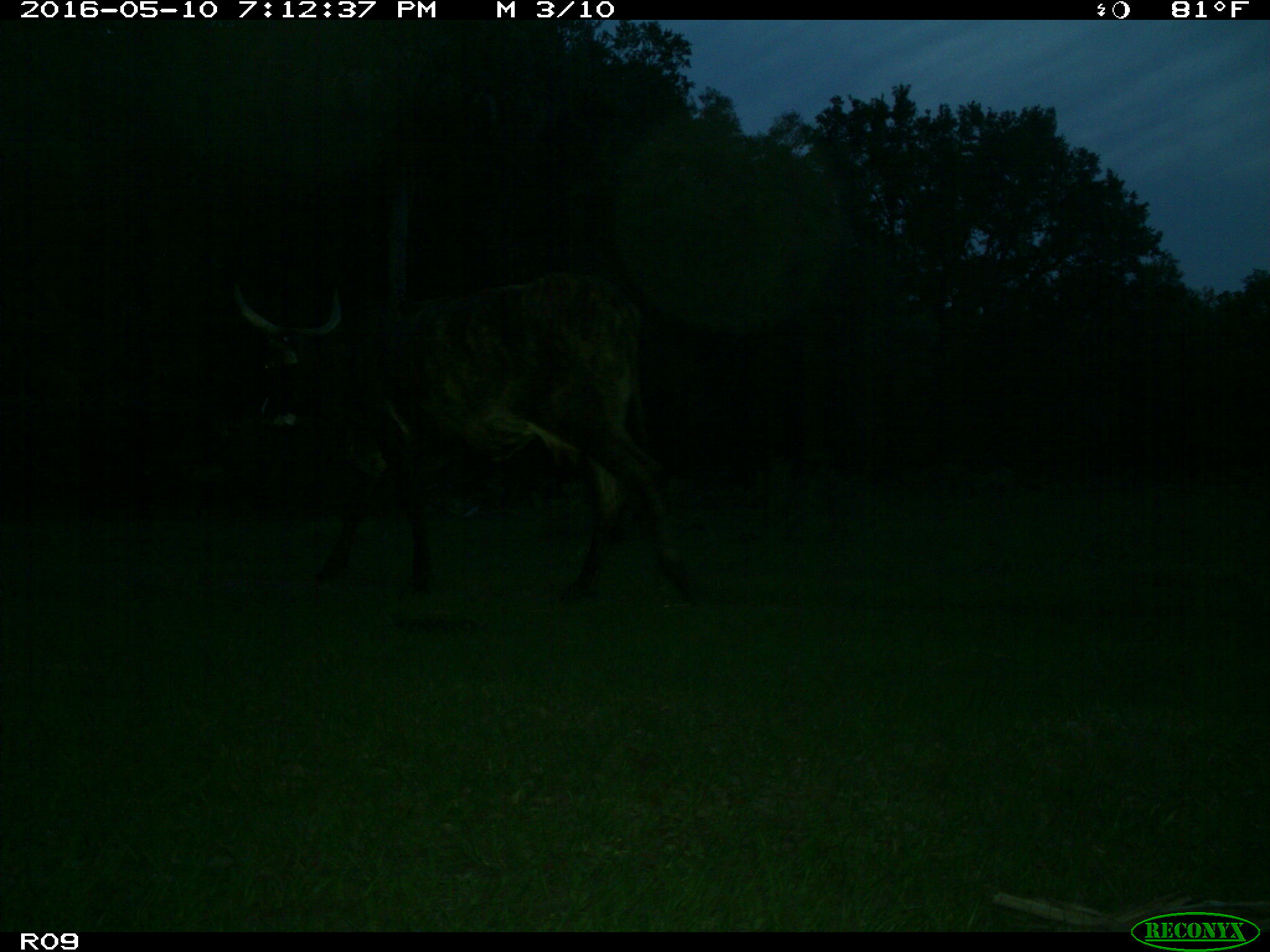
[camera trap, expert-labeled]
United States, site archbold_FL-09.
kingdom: Animalia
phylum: Chordata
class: Mammalia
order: Artiodactyla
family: Bovidae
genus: Bos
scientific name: Bos taurus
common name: domestic cow